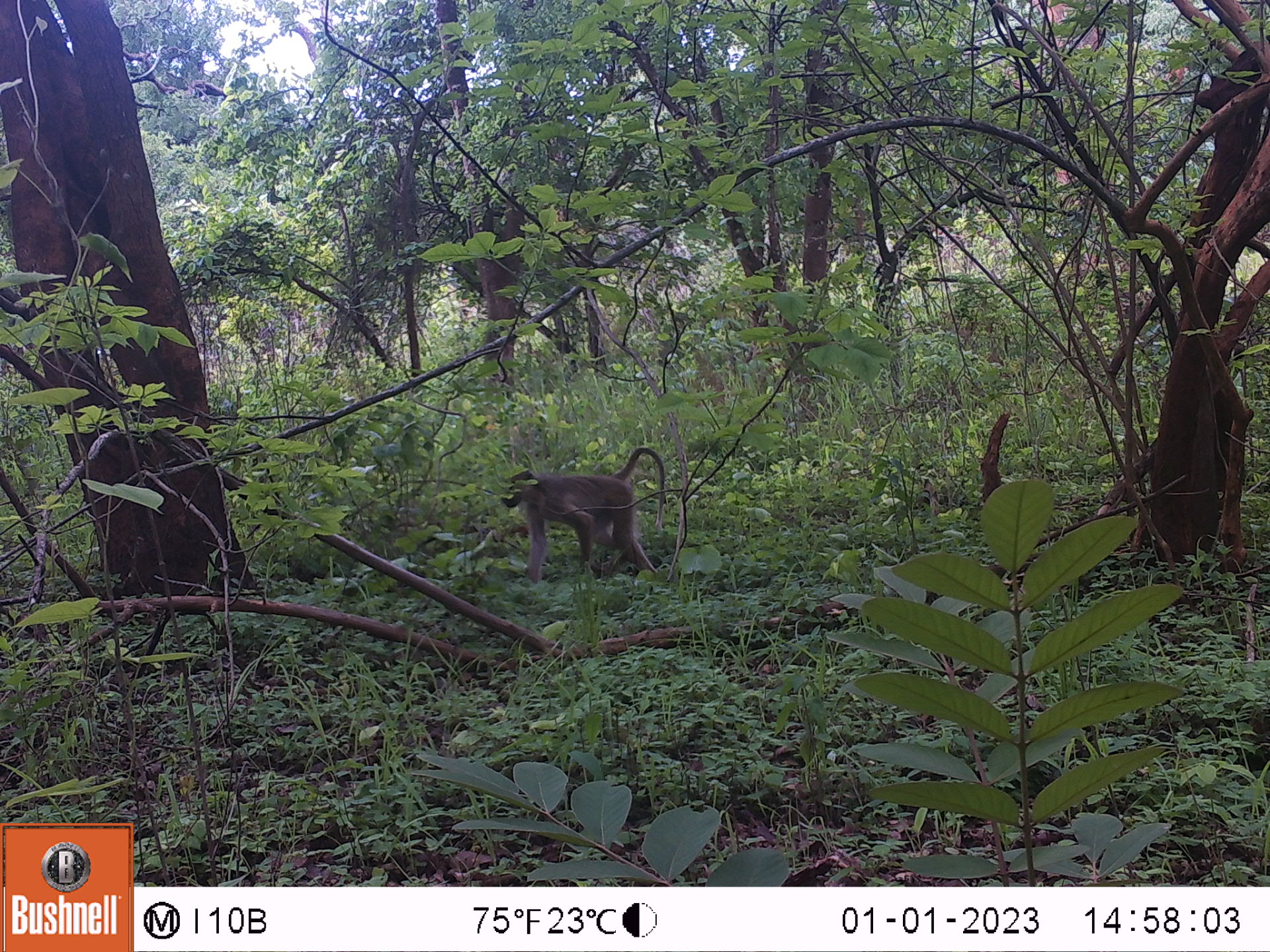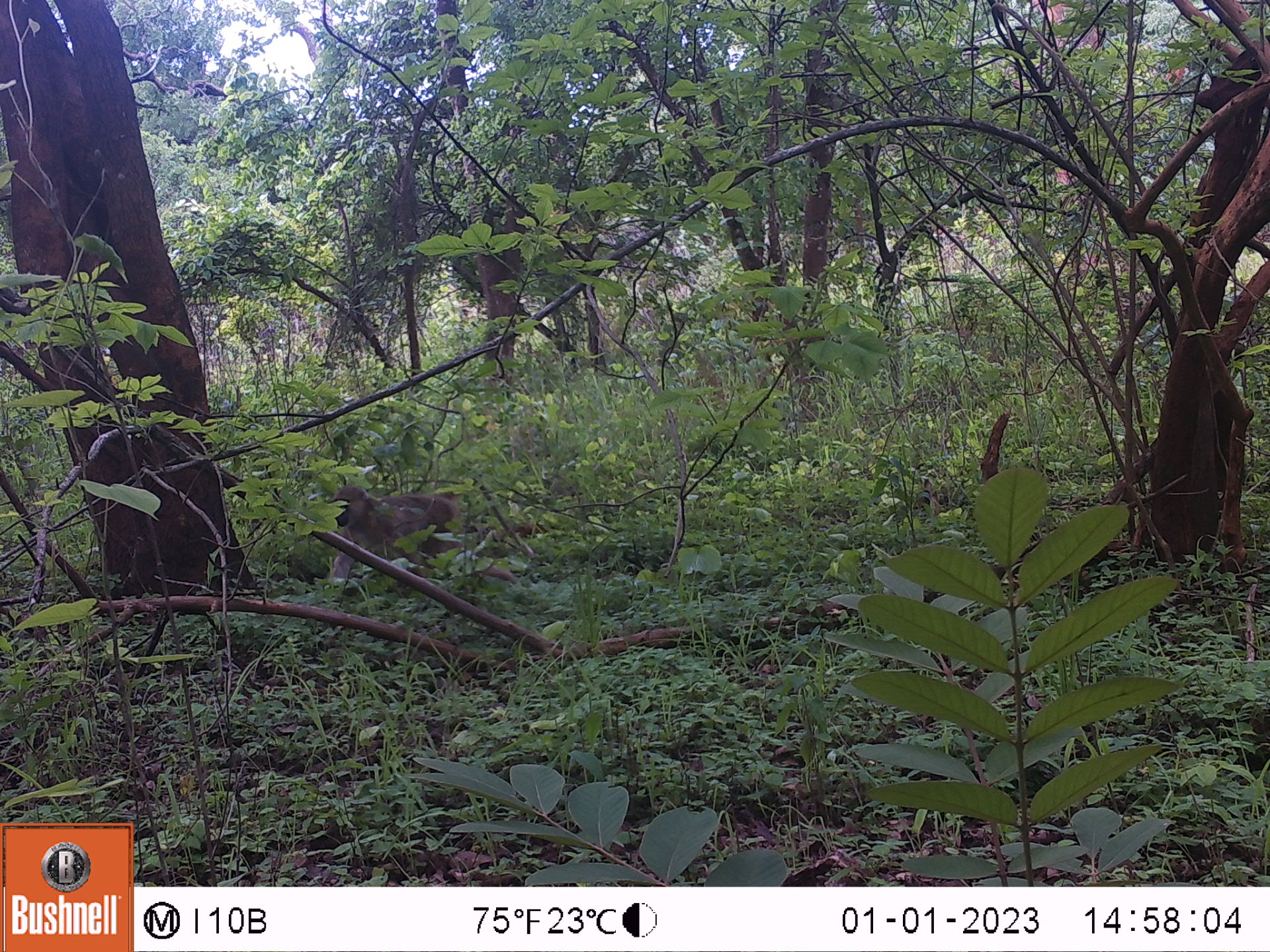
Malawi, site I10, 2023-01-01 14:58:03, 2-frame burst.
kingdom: Animalia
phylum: Chordata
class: Mammalia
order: Primates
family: Cercopithecidae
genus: Papio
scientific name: Papio cynocephalus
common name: yellow baboon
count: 1